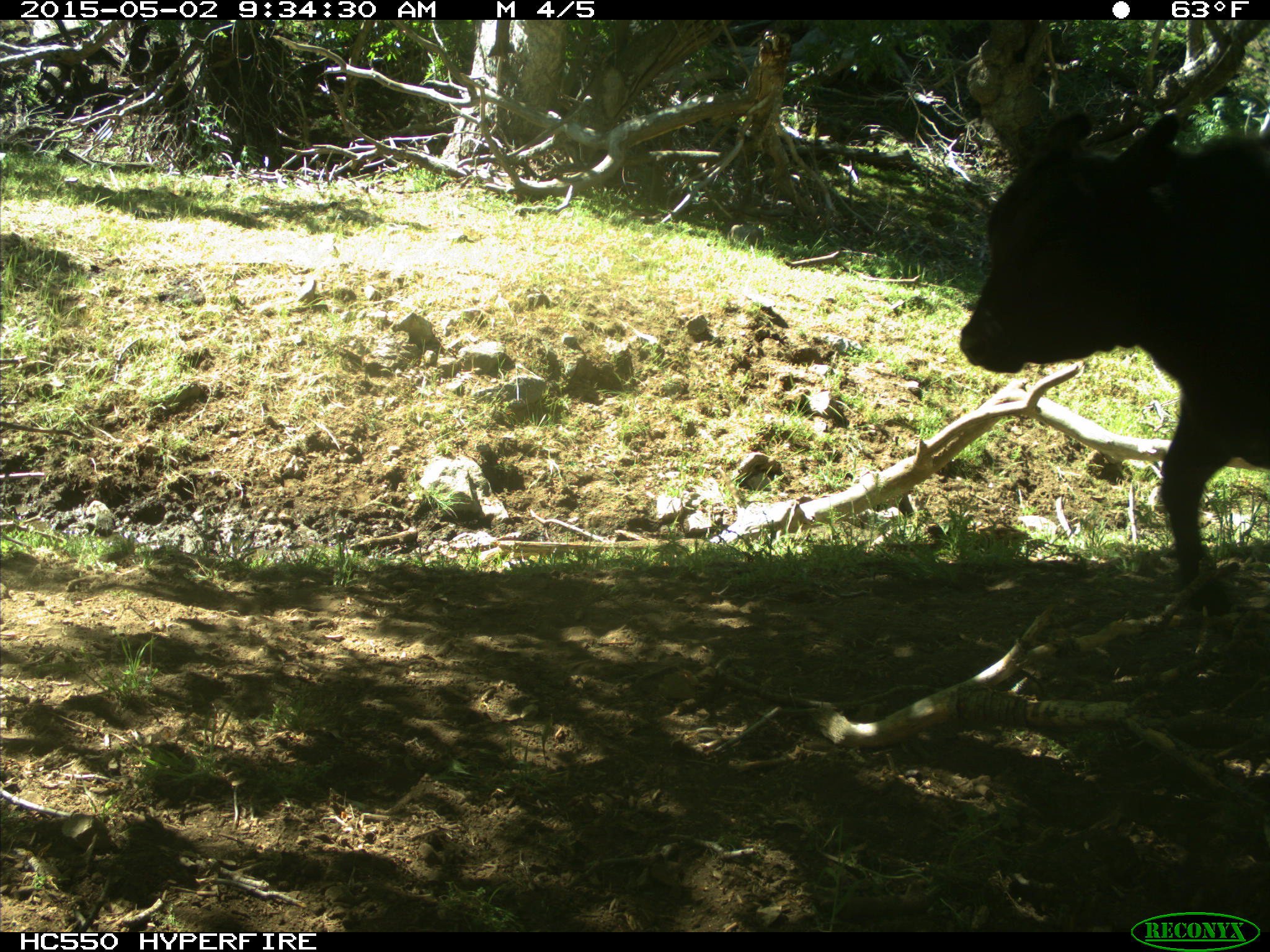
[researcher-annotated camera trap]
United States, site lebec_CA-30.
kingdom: Animalia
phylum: Chordata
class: Mammalia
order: Artiodactyla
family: Bovidae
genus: Bos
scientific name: Bos taurus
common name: domestic cow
Bos taurus (domestic cow).